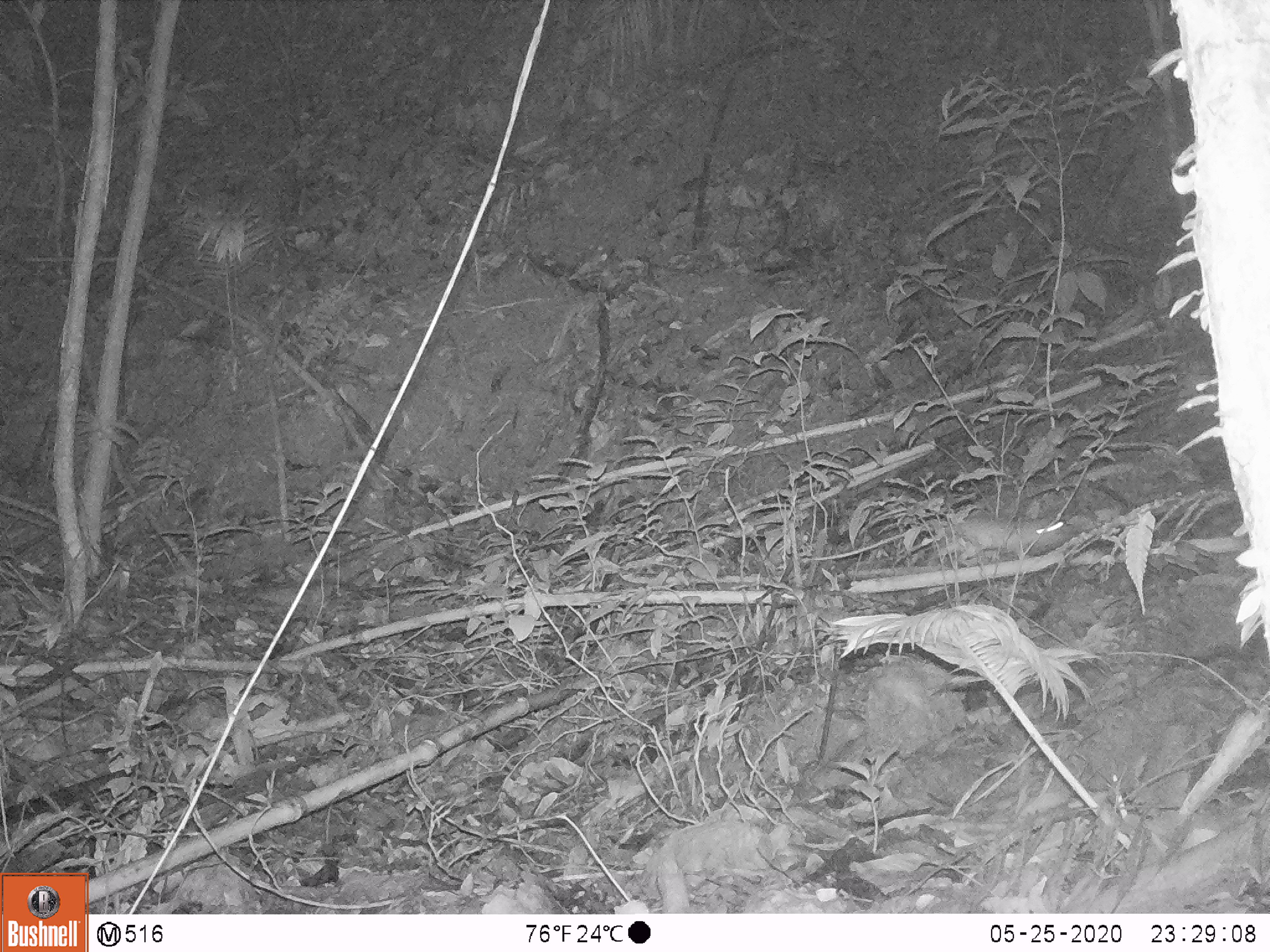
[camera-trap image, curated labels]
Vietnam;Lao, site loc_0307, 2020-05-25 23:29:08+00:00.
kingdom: Animalia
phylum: Chordata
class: Mammalia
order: Rodentia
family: Muridae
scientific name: Muridae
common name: old-world mice and rats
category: unidentified murid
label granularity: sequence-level